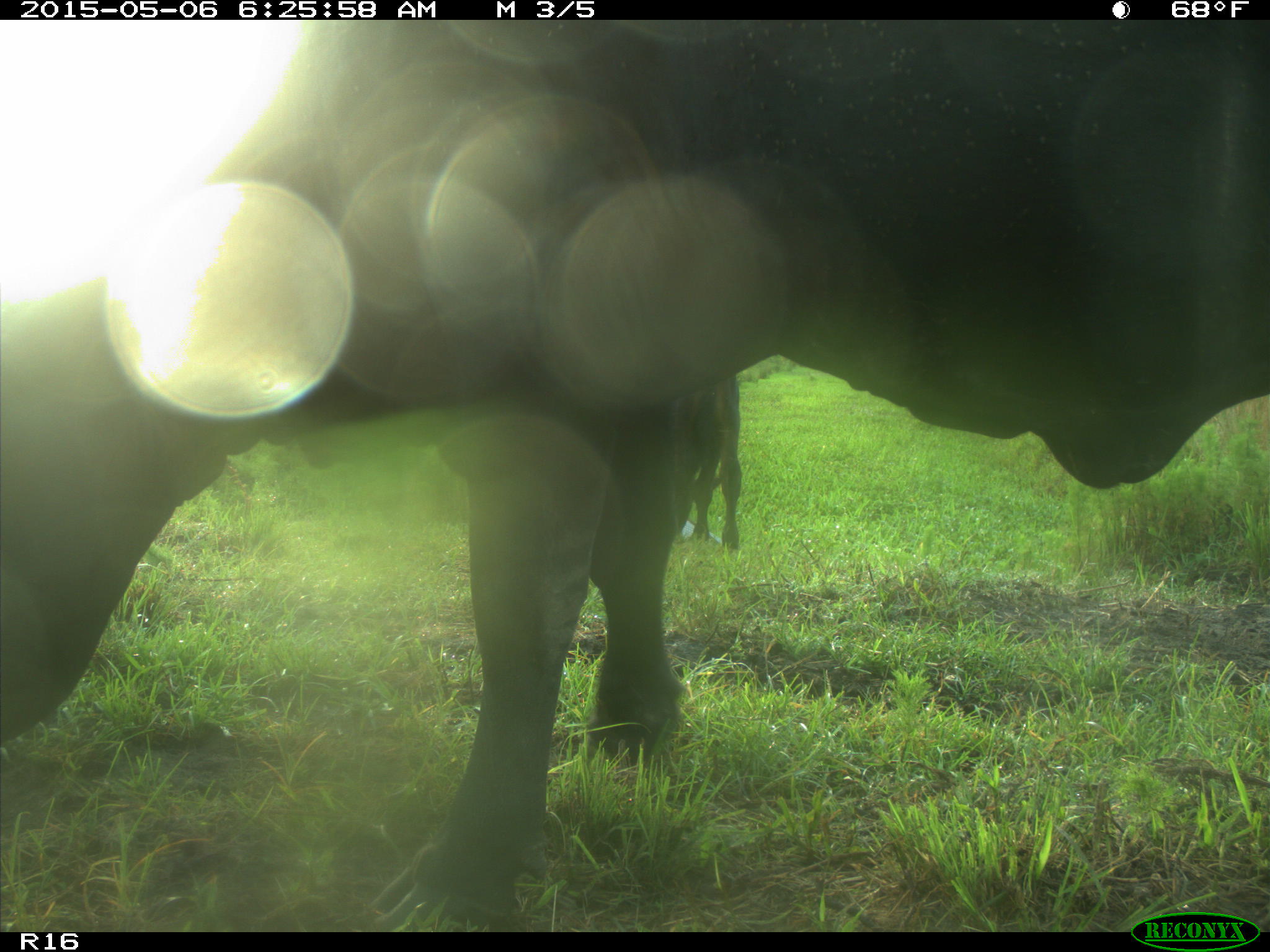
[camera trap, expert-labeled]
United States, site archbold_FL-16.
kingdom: Animalia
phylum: Chordata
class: Mammalia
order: Artiodactyla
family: Suidae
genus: Sus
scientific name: Sus scrofa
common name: wild boar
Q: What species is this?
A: Sus scrofa (wild boar).